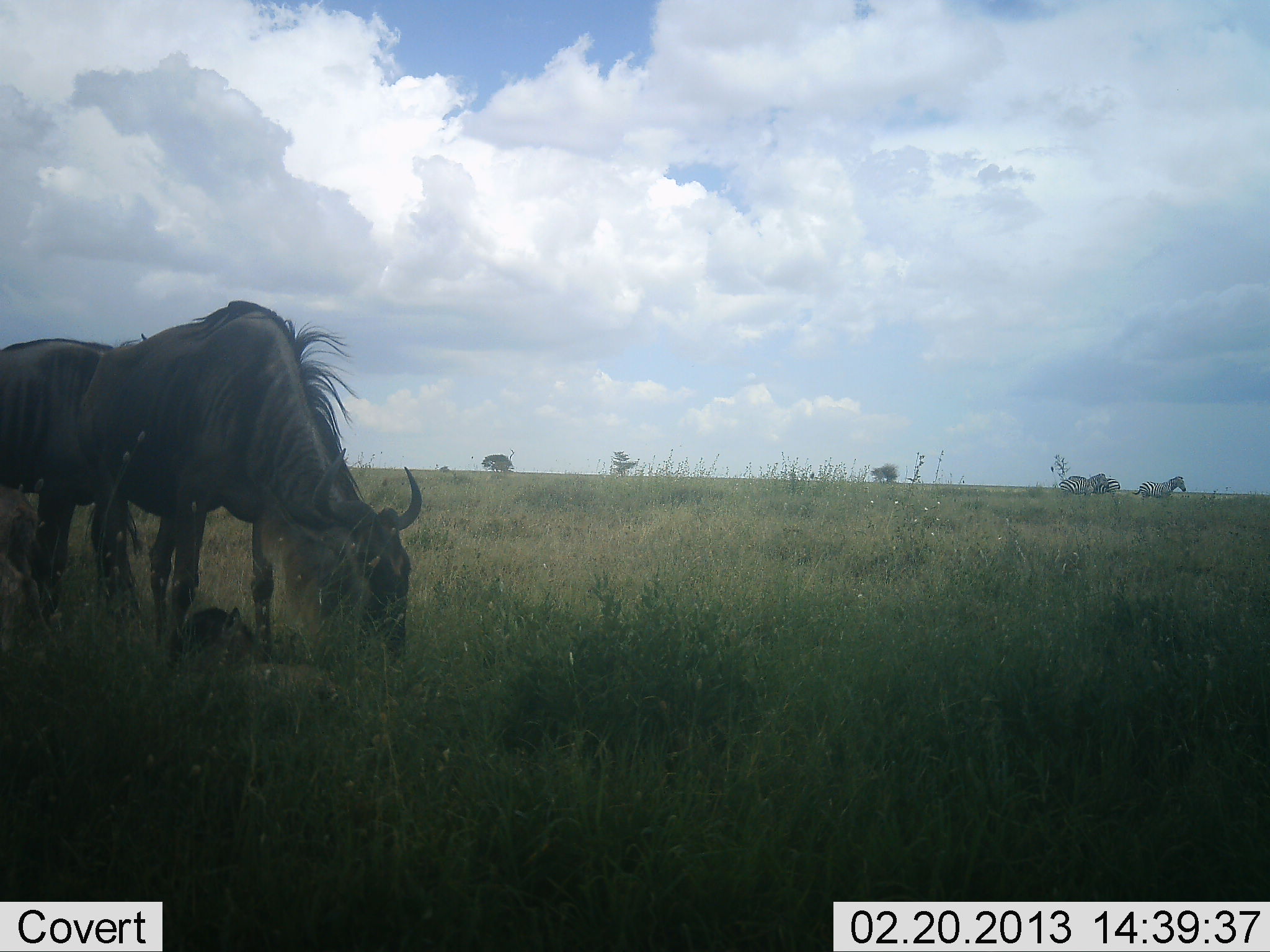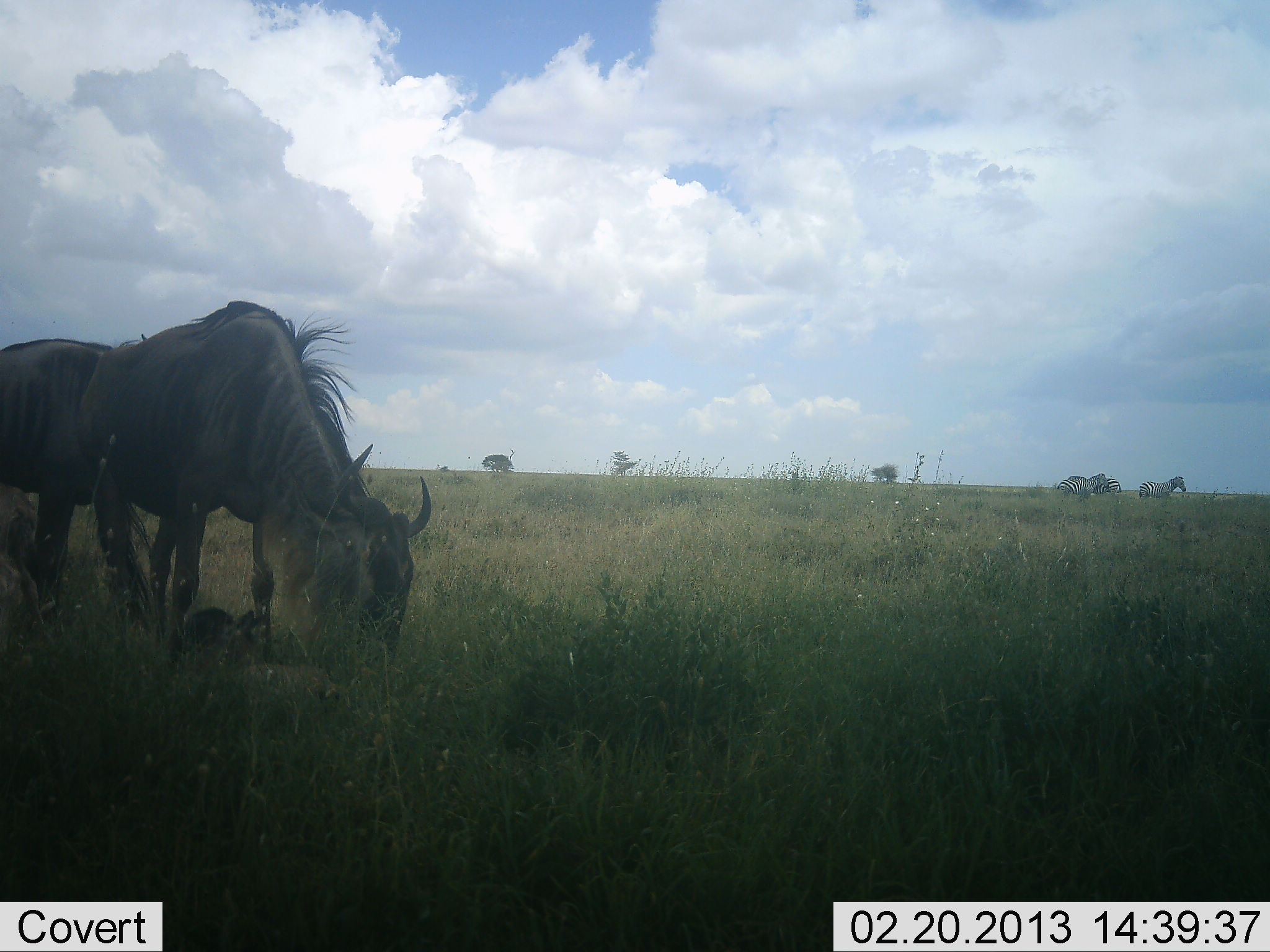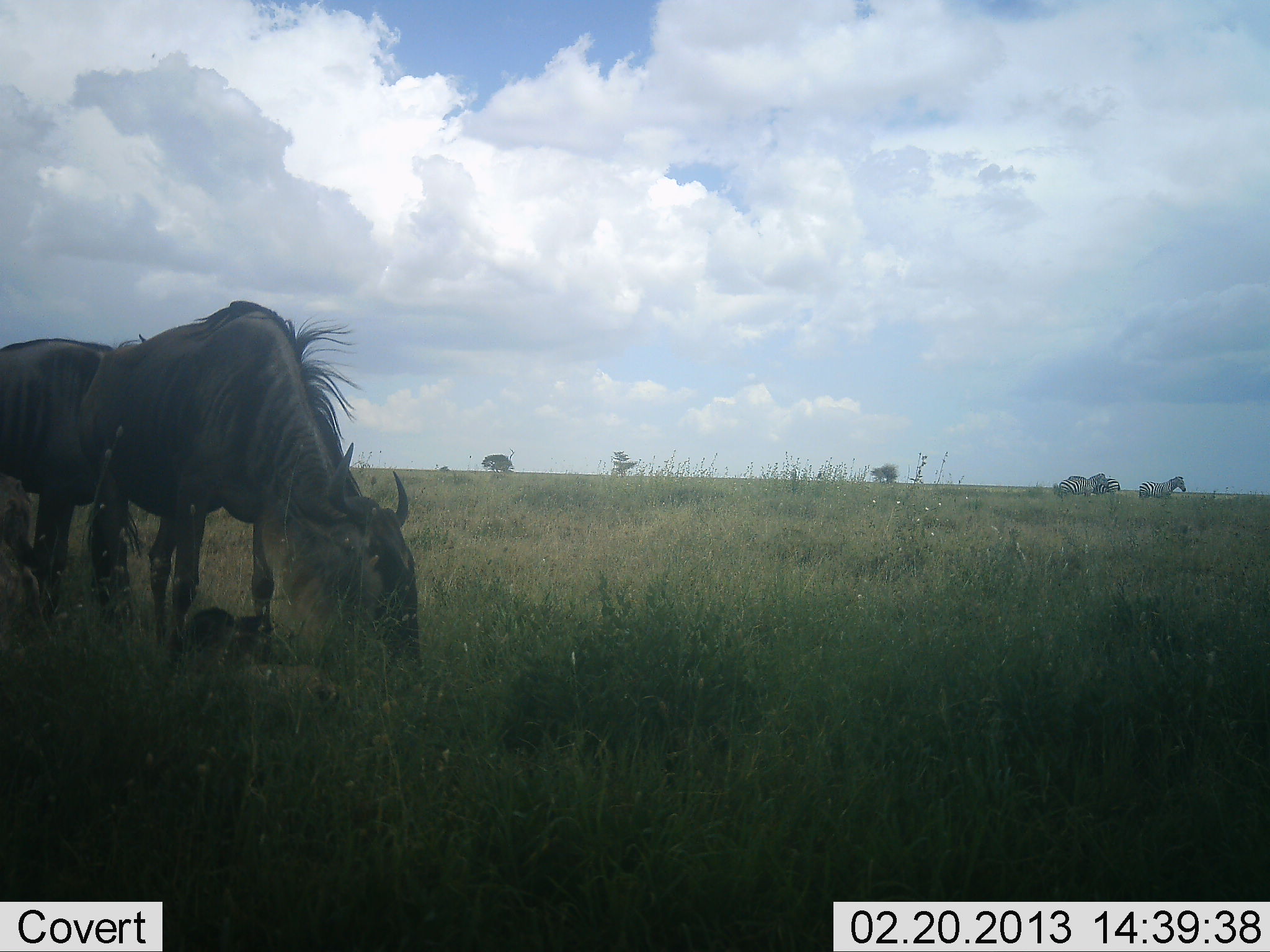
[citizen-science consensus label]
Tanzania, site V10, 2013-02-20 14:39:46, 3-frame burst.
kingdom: Animalia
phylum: Chordata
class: Mammalia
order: Artiodactyla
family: Bovidae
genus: Connochaetes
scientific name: Connochaetes taurinus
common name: blue wildebeest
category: wildebeest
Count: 2.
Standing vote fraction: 32%.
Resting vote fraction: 29%.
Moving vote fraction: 0%.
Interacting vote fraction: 3%.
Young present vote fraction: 29%.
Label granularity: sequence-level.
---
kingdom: Animalia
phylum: Chordata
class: Mammalia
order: Perissodactyla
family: Equidae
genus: Equus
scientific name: Equus quagga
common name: plains zebra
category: zebra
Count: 3.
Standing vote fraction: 75%.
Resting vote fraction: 0%.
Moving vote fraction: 15%.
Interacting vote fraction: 0%.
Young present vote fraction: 0%.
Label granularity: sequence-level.